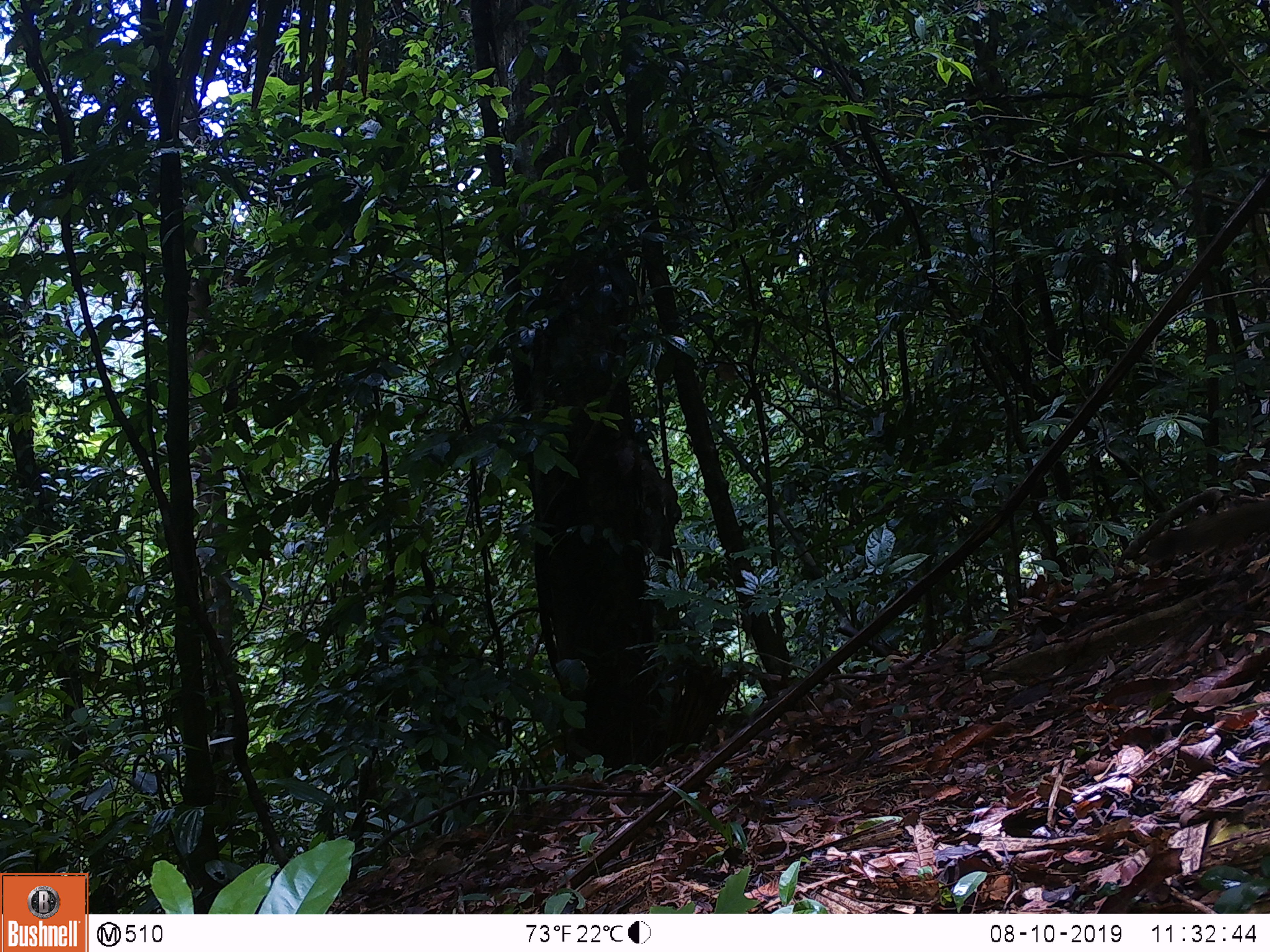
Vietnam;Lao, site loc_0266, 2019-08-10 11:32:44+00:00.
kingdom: Animalia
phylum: Chordata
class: Mammalia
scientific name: Mammalia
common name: mammal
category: unidentified small mammal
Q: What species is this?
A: Unidentified small mammal (mammal) (Mammalia).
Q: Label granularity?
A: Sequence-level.